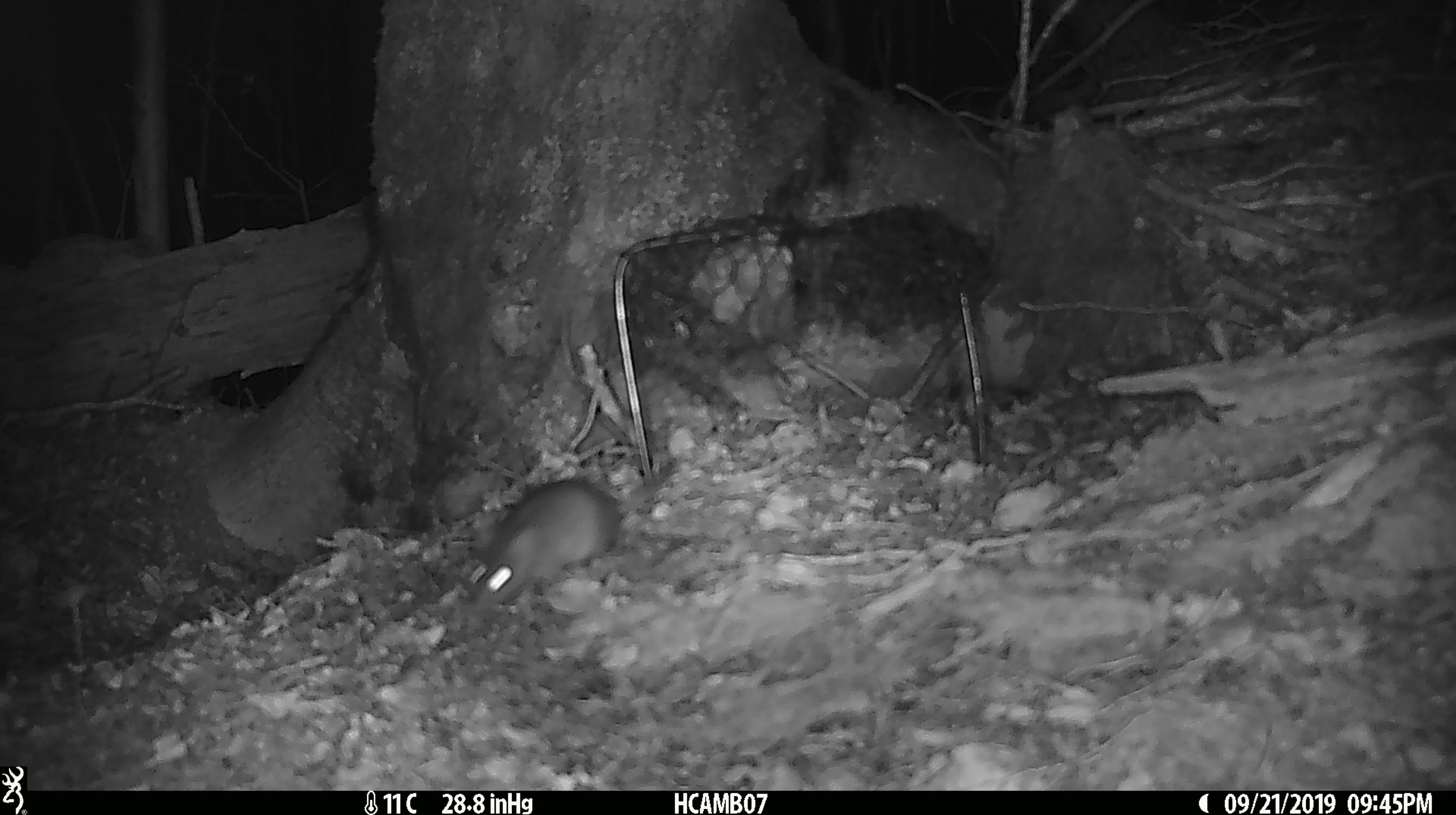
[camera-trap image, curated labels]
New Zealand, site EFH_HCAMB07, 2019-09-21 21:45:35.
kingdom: Animalia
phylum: Chordata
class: Mammalia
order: Rodentia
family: Muridae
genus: Mus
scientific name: Mus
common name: mouse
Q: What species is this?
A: Mouse (Mus).